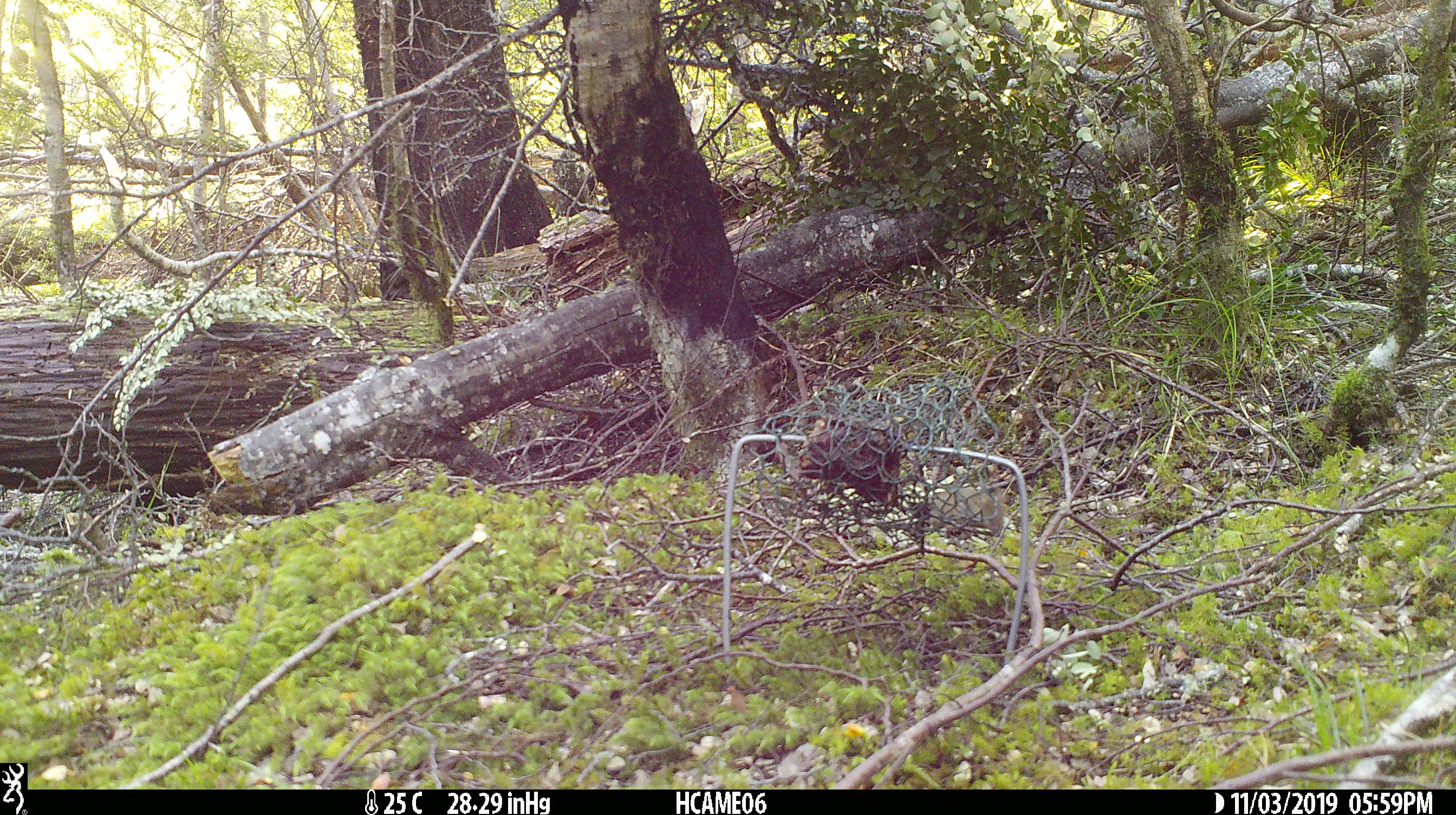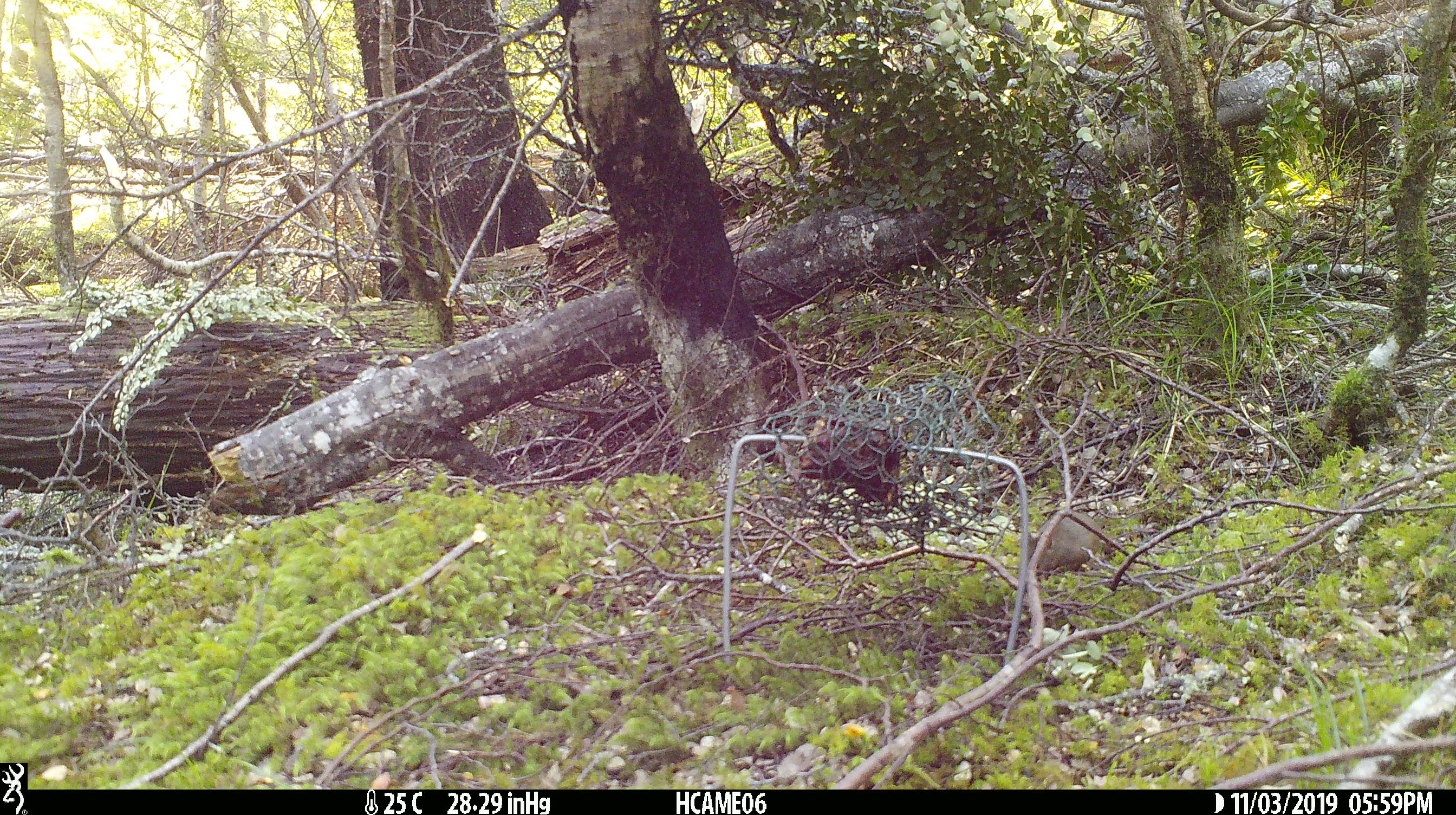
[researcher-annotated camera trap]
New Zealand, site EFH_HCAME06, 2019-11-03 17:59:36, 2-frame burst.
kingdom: Animalia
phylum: Chordata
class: Mammalia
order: Rodentia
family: Muridae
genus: Mus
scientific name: Mus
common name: mouse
Mouse (Mus).